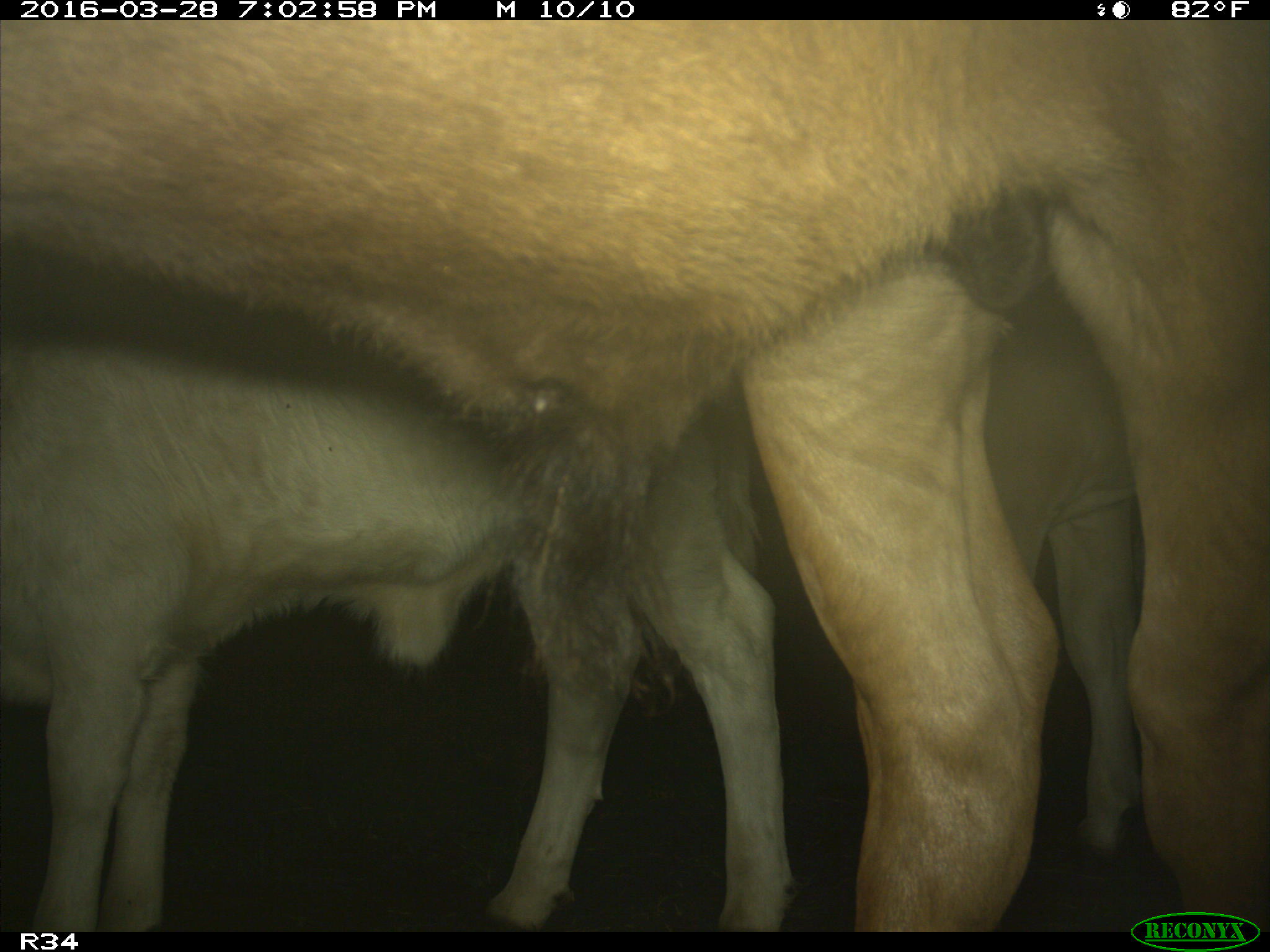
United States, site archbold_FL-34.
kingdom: Animalia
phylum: Chordata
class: Mammalia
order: Artiodactyla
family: Bovidae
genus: Bos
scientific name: Bos taurus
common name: domestic cow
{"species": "Bos taurus (domestic cow)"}